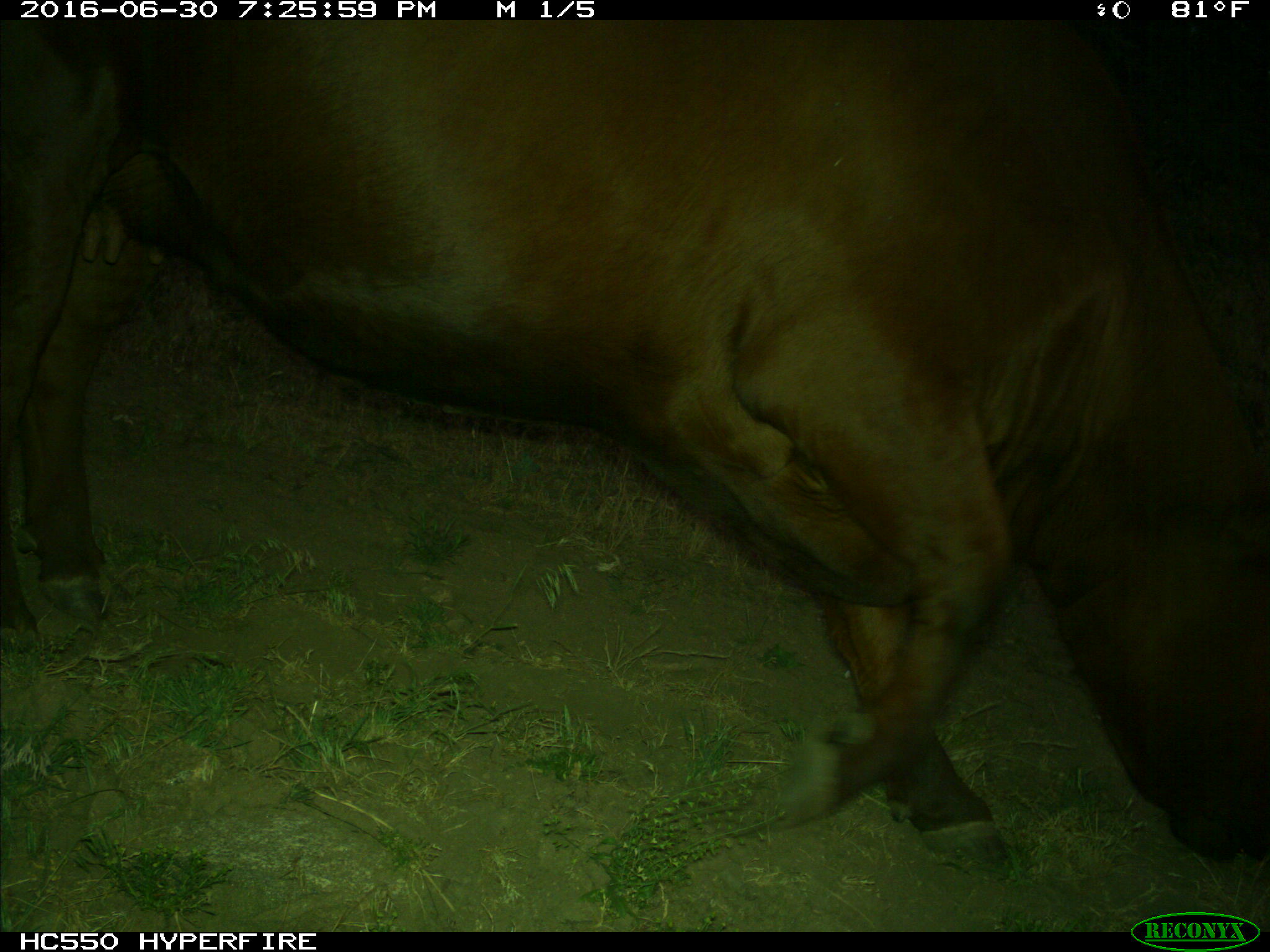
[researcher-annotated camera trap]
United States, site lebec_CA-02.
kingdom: Animalia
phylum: Chordata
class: Mammalia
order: Artiodactyla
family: Bovidae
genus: Bos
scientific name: Bos taurus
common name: domestic cow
Bos taurus (domestic cow).